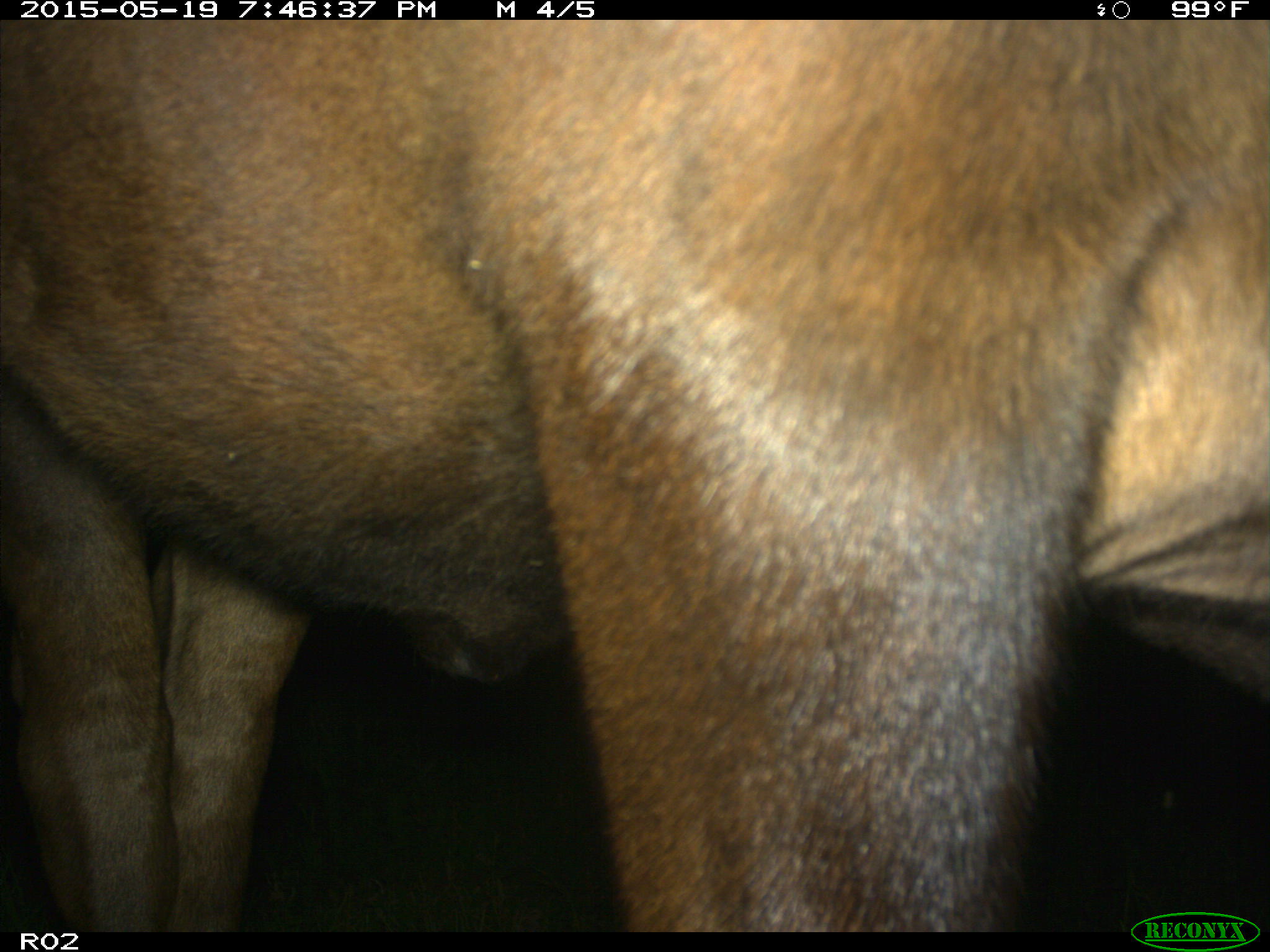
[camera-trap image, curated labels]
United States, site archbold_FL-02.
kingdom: Animalia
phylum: Chordata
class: Mammalia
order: Artiodactyla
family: Bovidae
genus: Bos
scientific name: Bos taurus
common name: domestic cow